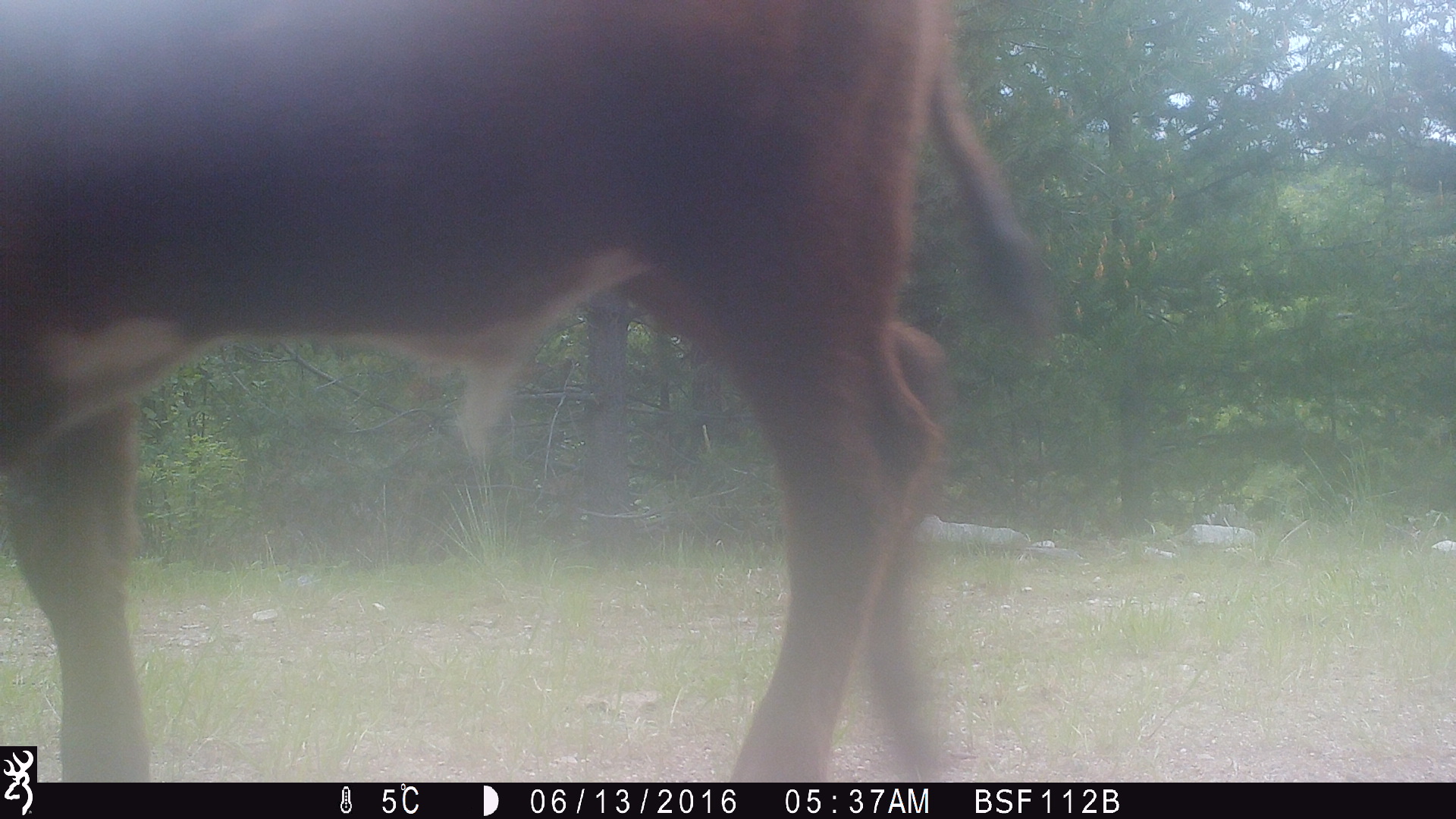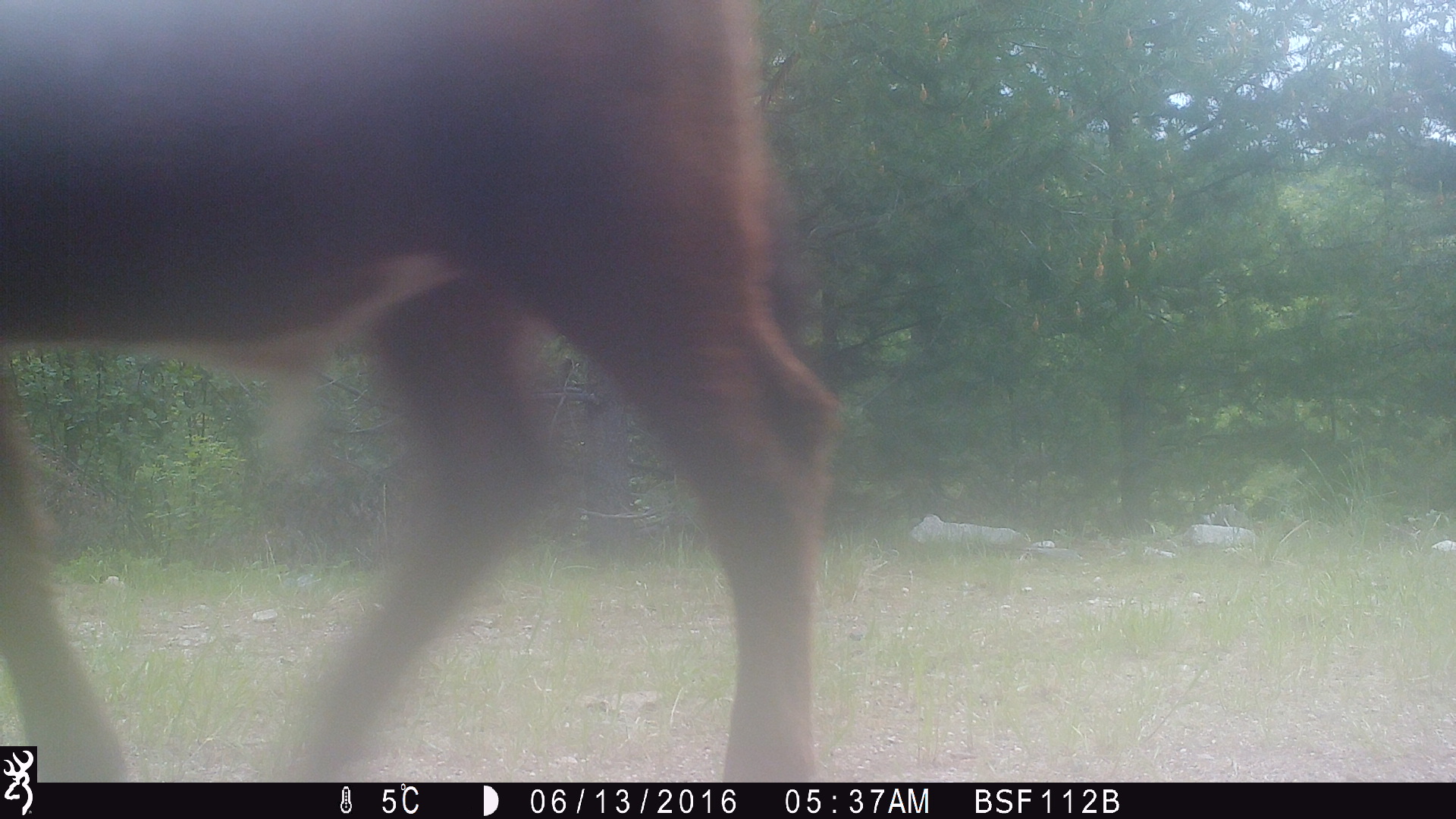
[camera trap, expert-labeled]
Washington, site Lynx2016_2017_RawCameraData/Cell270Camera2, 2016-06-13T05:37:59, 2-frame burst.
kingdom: Animalia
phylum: Chordata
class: Mammalia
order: Artiodactyla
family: Bovidae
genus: Bos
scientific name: Bos taurus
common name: domestic cattle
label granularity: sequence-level